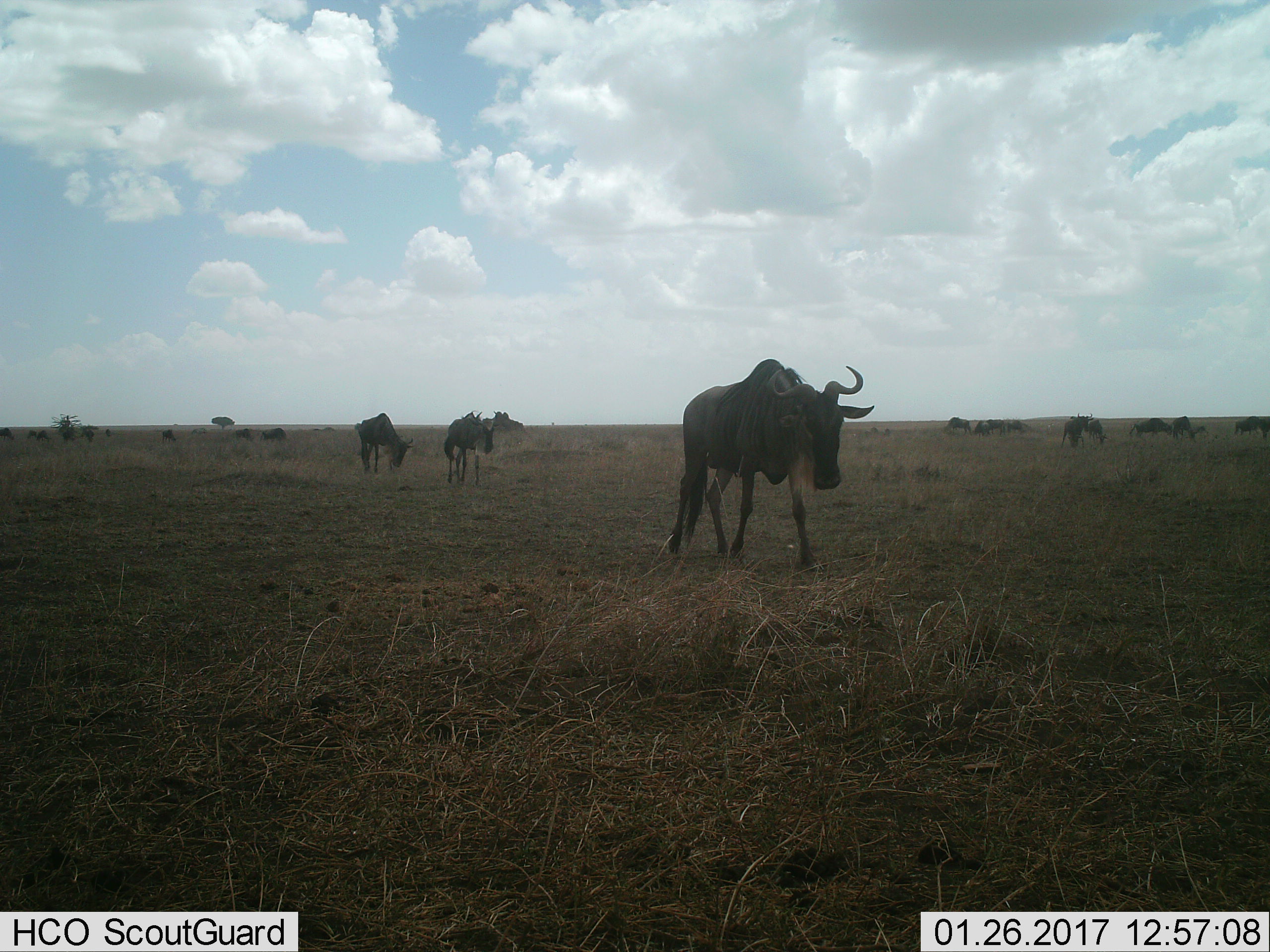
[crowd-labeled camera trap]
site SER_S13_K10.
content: unidentified animal